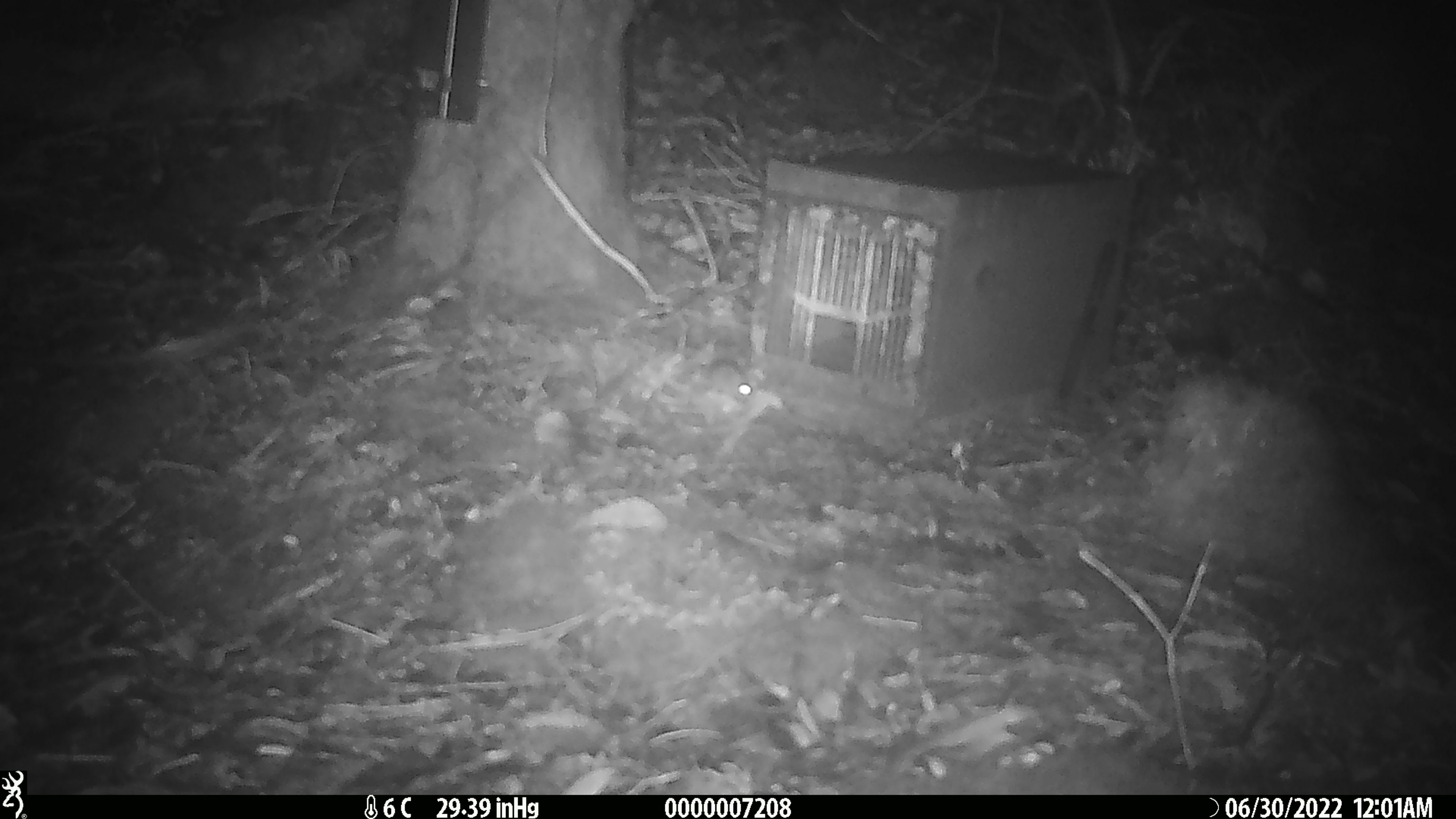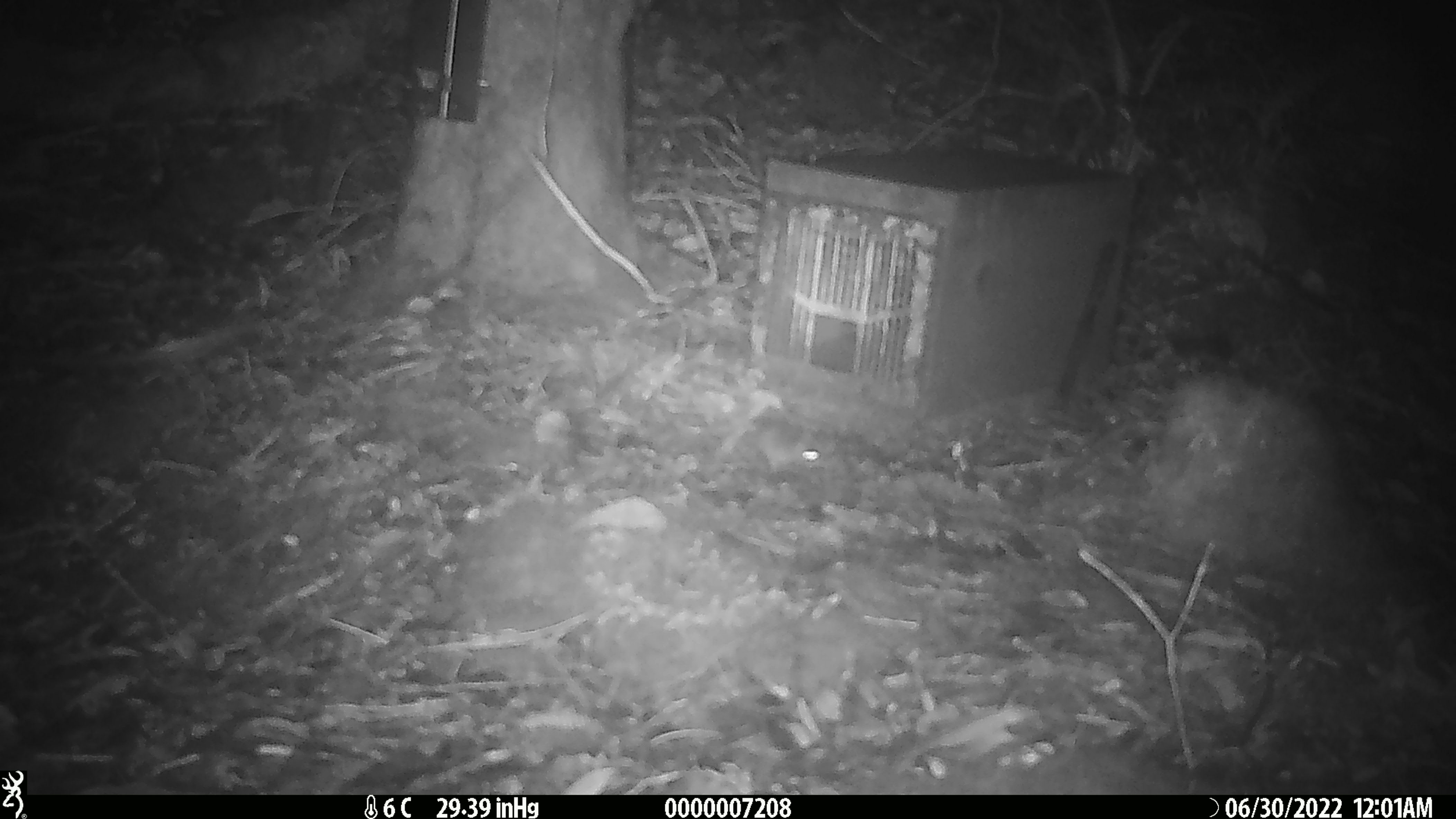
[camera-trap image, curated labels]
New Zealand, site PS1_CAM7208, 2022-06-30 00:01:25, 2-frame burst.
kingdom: Animalia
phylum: Chordata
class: Mammalia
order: Rodentia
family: Muridae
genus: Mus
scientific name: Mus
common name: mouse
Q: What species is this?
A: Mouse (Mus).